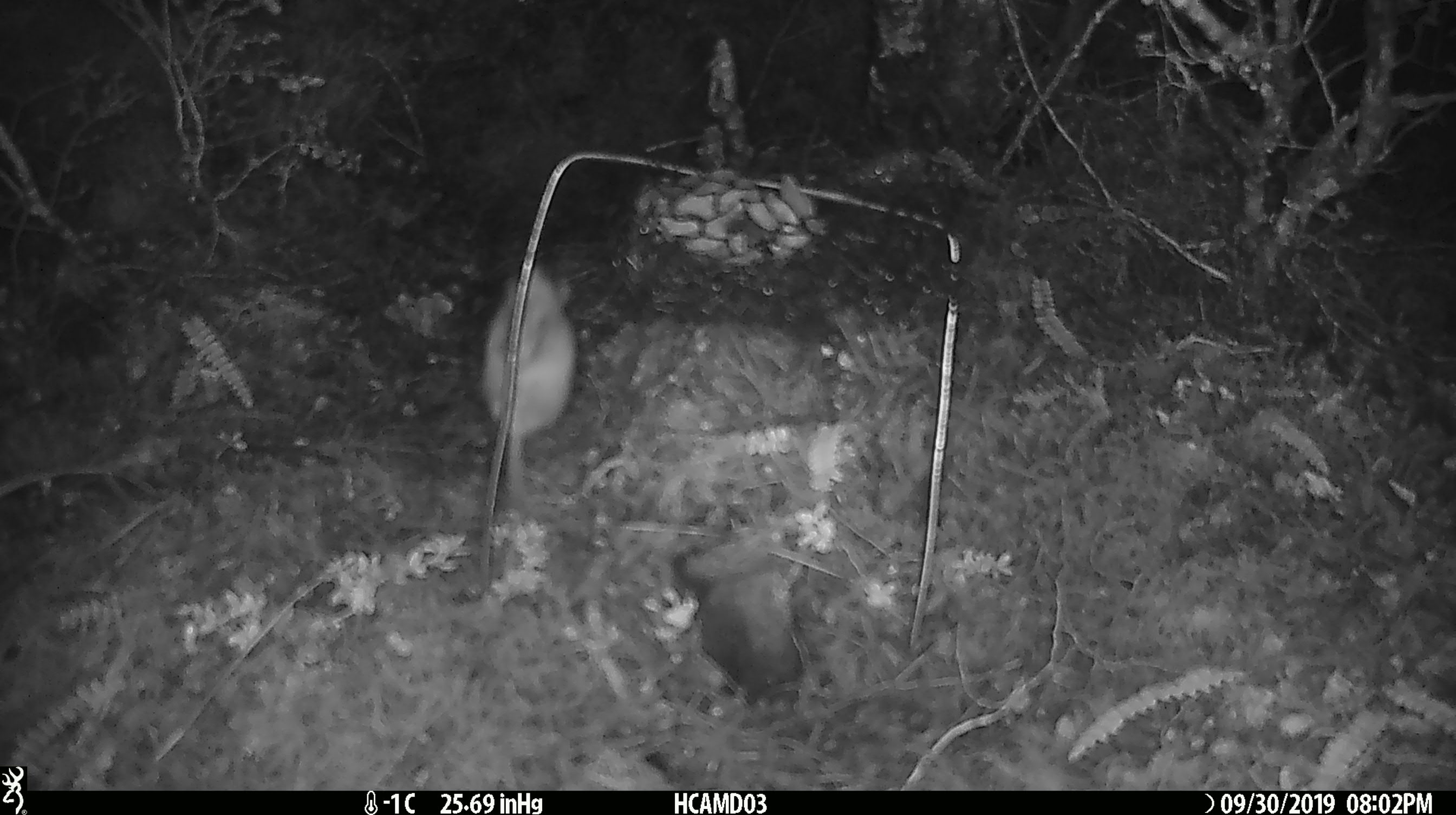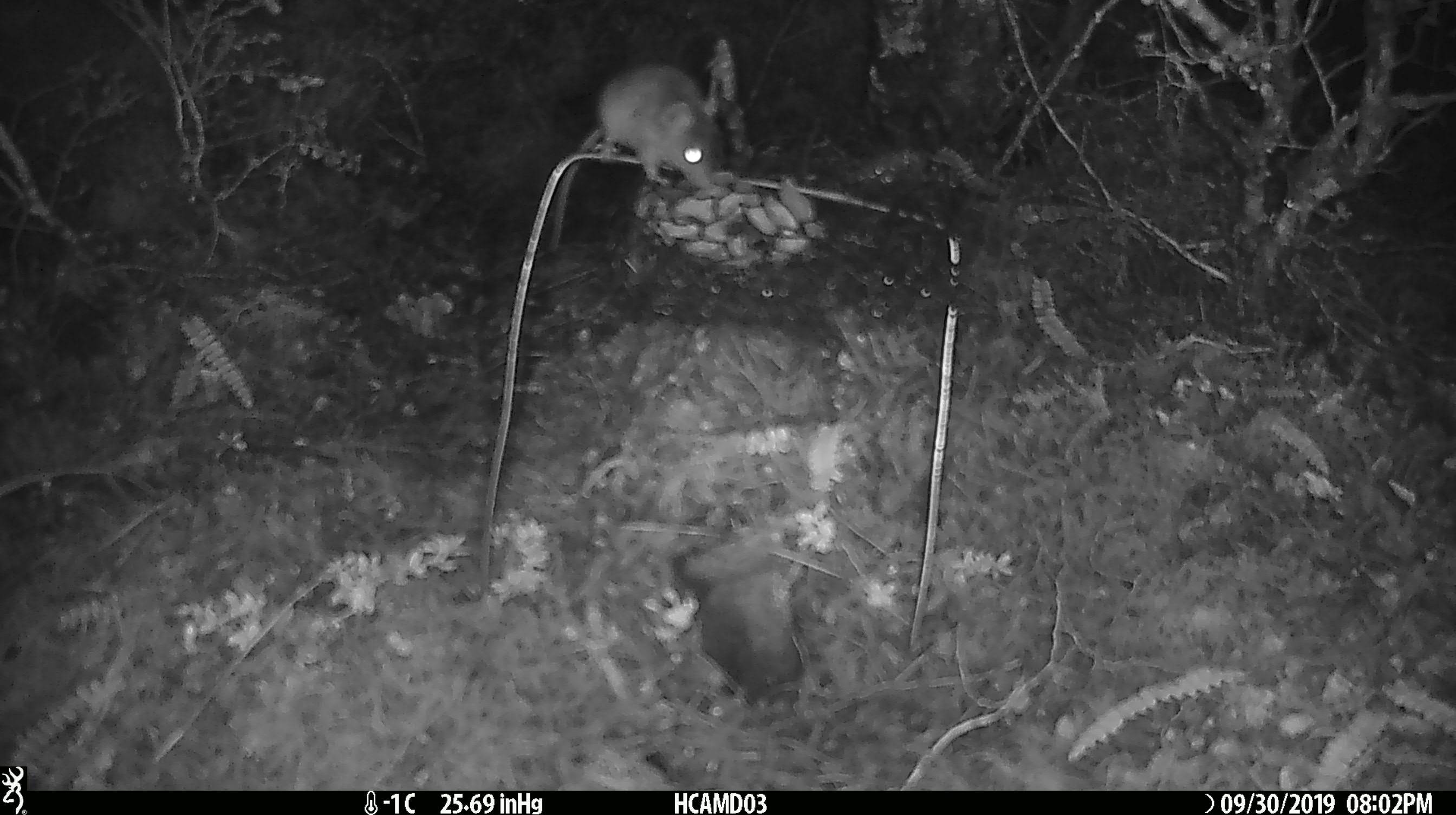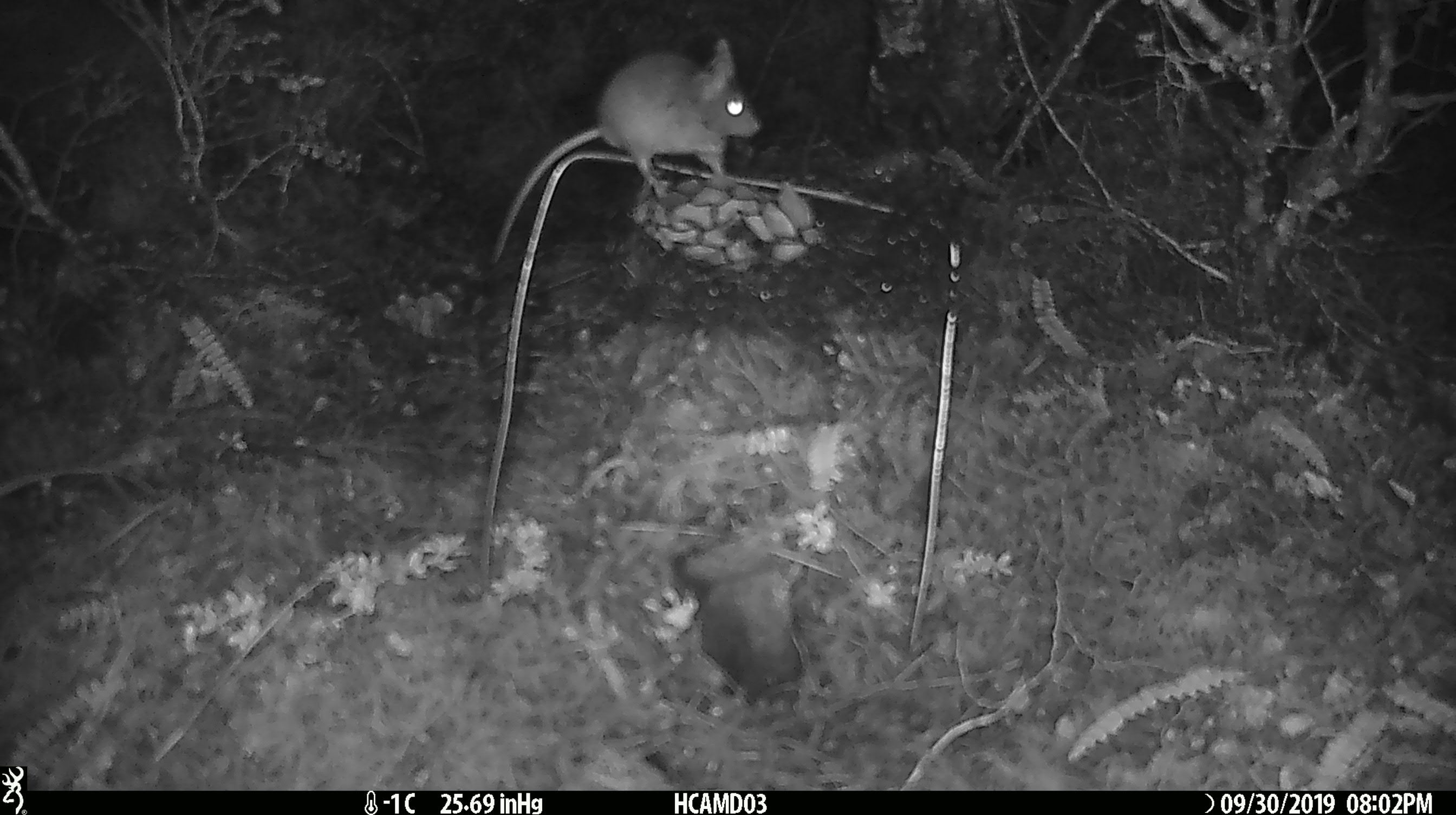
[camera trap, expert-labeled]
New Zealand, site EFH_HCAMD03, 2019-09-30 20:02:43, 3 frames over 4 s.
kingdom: Animalia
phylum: Chordata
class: Mammalia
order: Rodentia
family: Muridae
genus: Mus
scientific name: Mus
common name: mouse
Mouse (Mus).